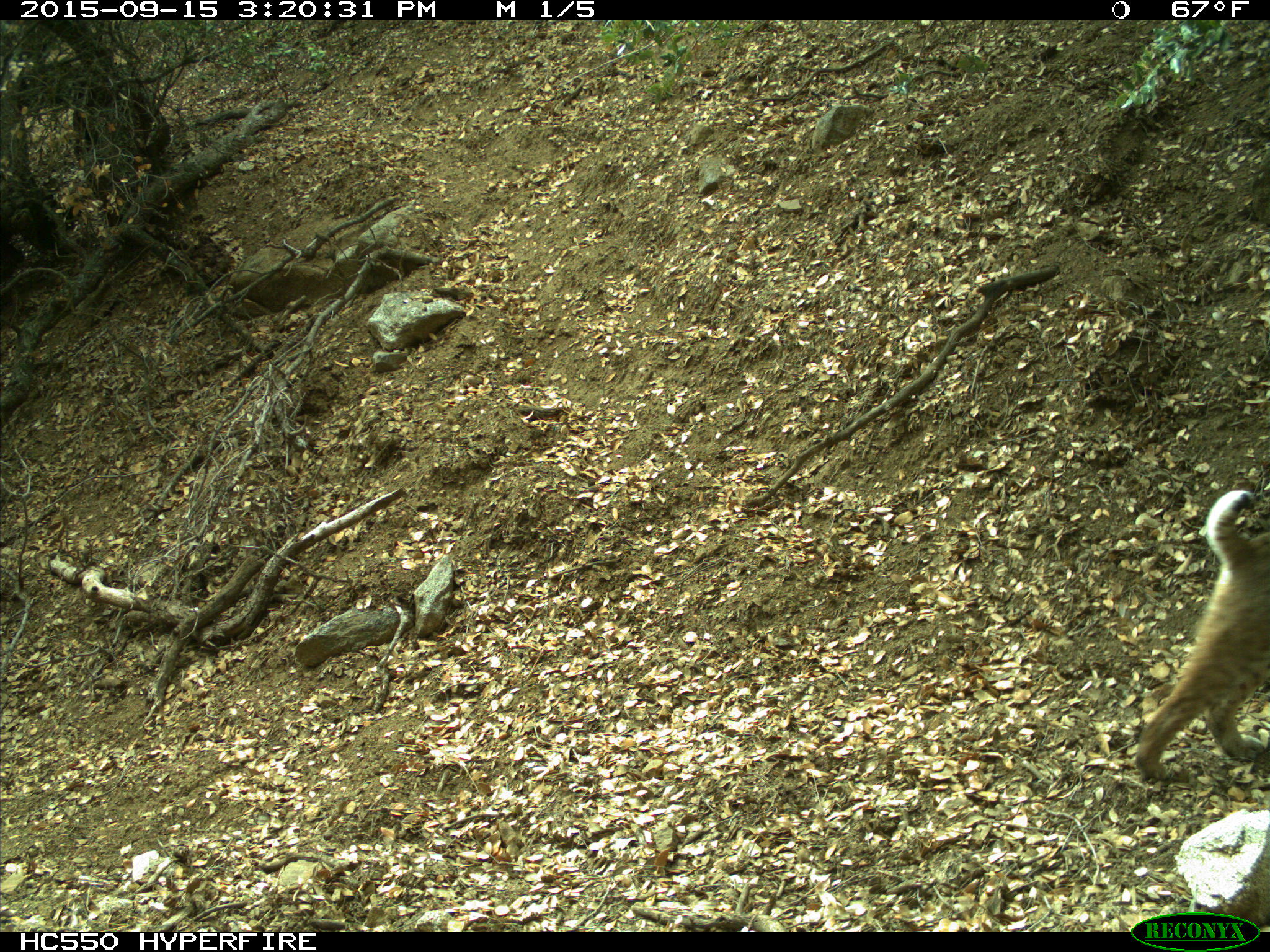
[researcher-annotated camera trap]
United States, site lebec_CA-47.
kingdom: Animalia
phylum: Chordata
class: Mammalia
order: Carnivora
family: Felidae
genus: Lynx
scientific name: Lynx rufus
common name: bobcat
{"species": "Lynx rufus (bobcat)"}